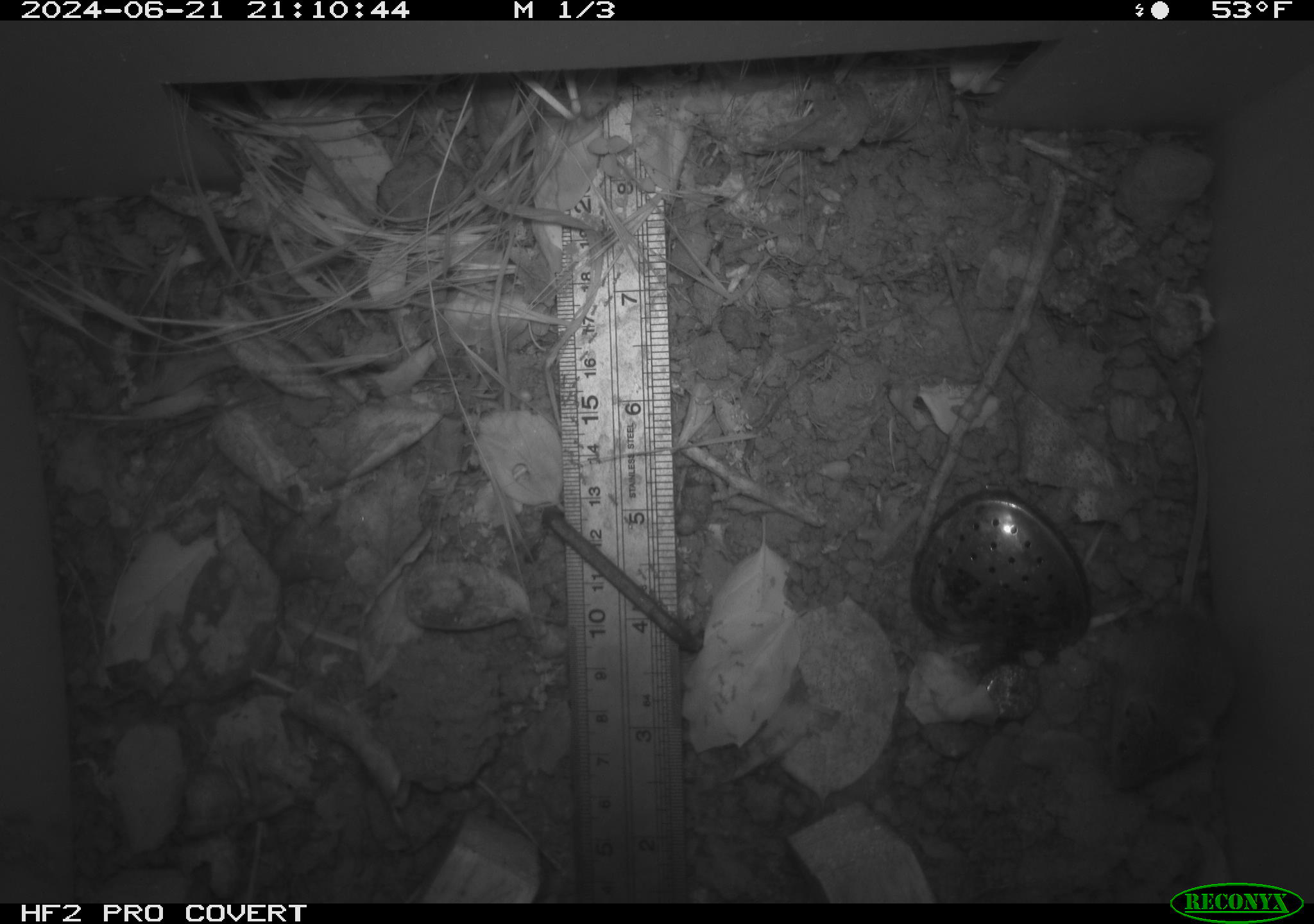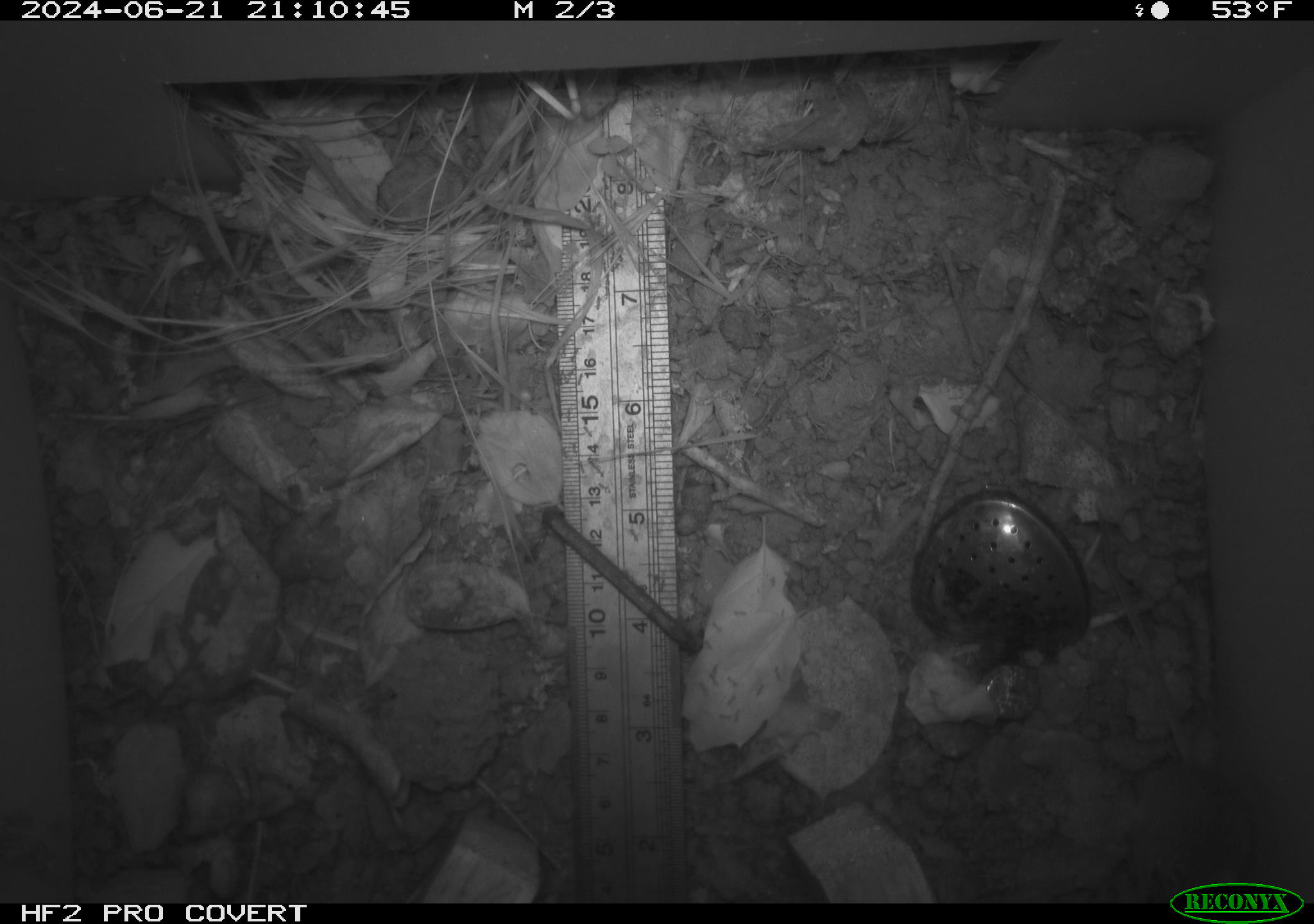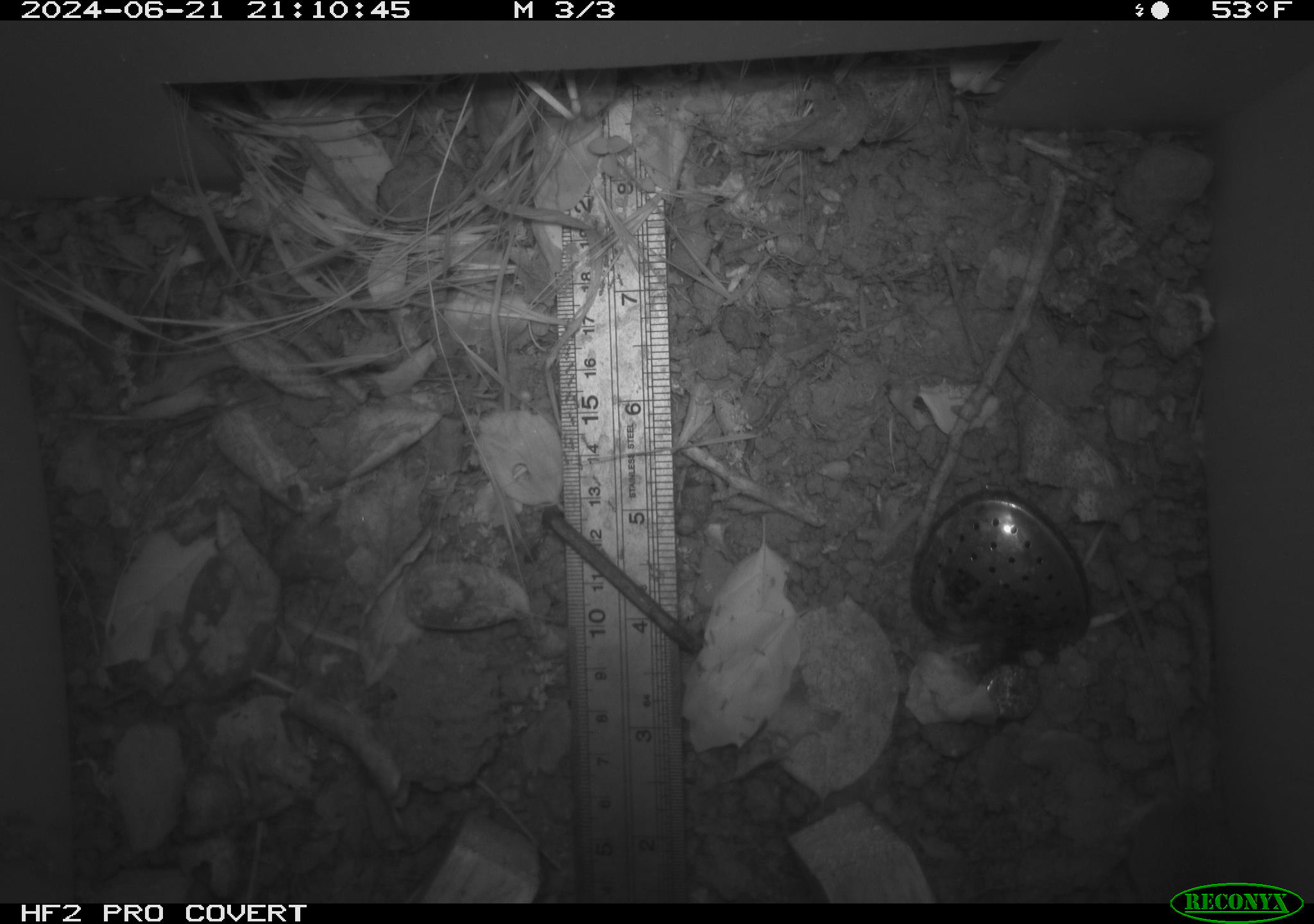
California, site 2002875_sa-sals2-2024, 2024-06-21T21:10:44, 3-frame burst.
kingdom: Animalia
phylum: Chordata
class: Mammalia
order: Rodentia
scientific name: Rodentia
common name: mouse species